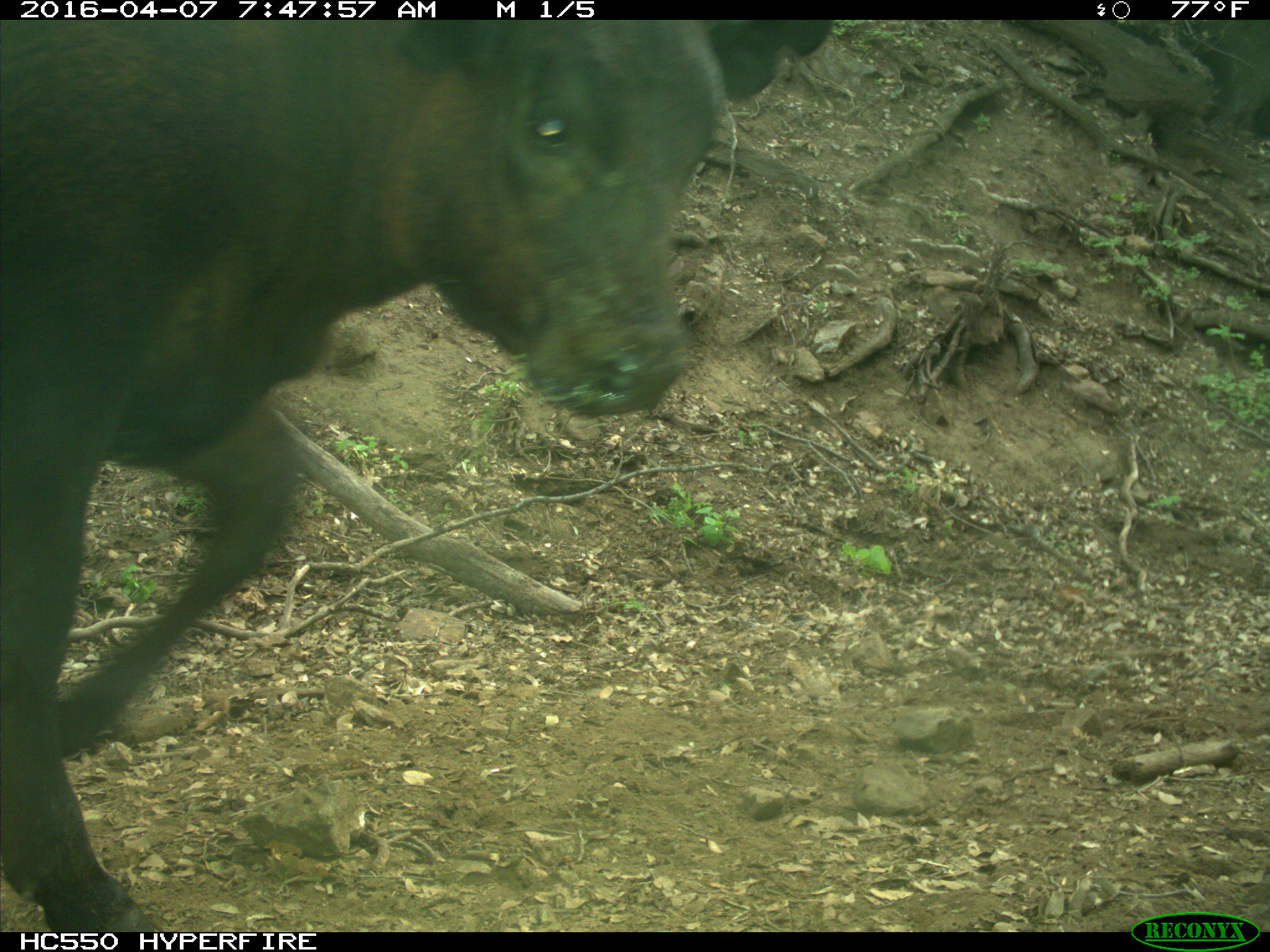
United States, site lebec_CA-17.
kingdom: Animalia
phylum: Chordata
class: Mammalia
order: Artiodactyla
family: Bovidae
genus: Bos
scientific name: Bos taurus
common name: domestic cow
Bos taurus (domestic cow).